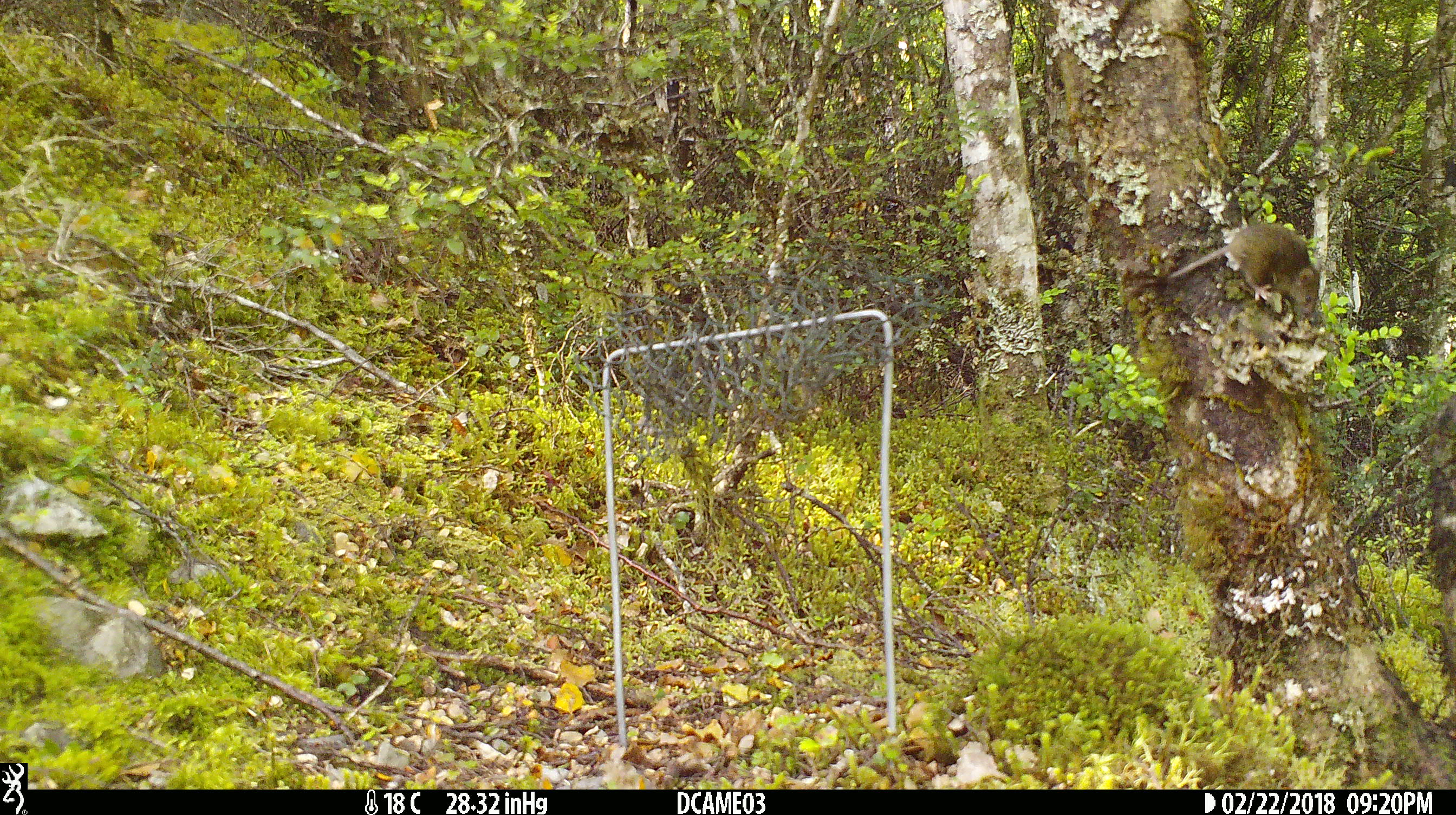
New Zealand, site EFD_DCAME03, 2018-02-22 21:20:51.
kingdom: Animalia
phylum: Chordata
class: Mammalia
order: Rodentia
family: Muridae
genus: Mus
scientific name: Mus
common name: mouse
Mouse (Mus).